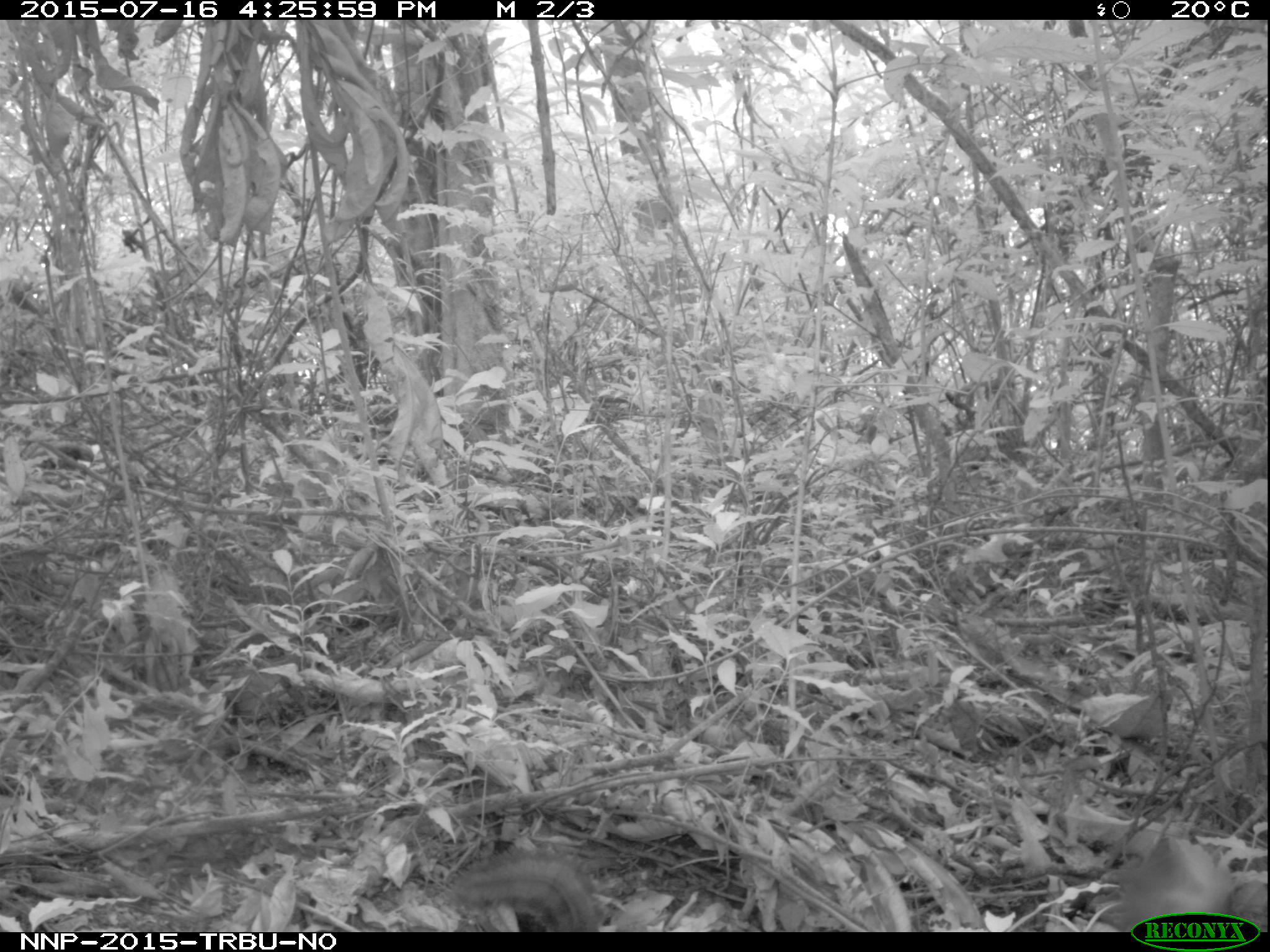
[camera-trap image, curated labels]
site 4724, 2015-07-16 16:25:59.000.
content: unidentified animal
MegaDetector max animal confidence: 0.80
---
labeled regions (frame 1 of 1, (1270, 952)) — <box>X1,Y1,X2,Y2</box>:
unidentifiable: <box>450,845,606,932</box>